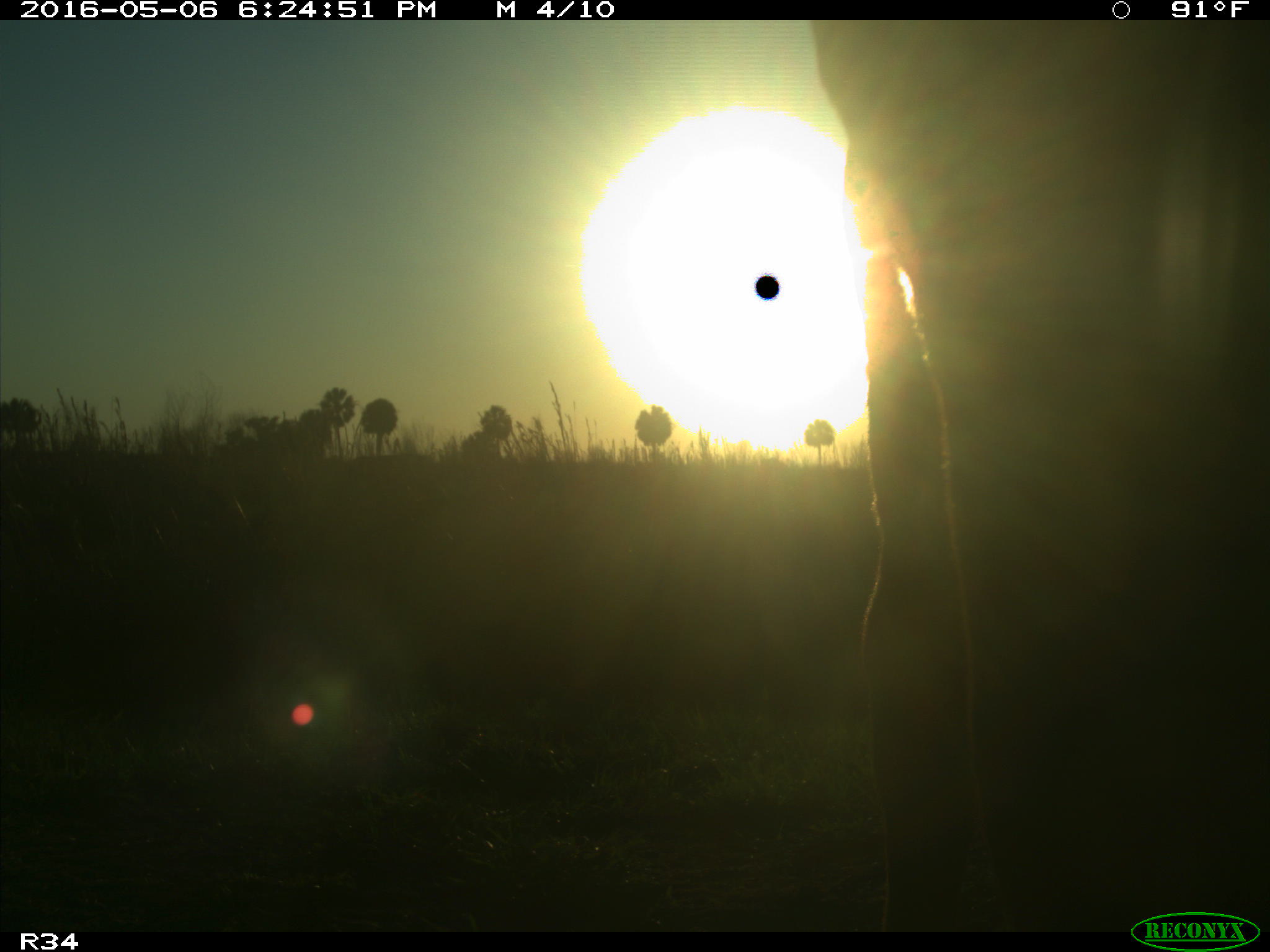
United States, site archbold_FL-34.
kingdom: Animalia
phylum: Chordata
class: Mammalia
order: Artiodactyla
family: Bovidae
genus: Bos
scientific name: Bos taurus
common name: domestic cow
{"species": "Bos taurus (domestic cow)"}